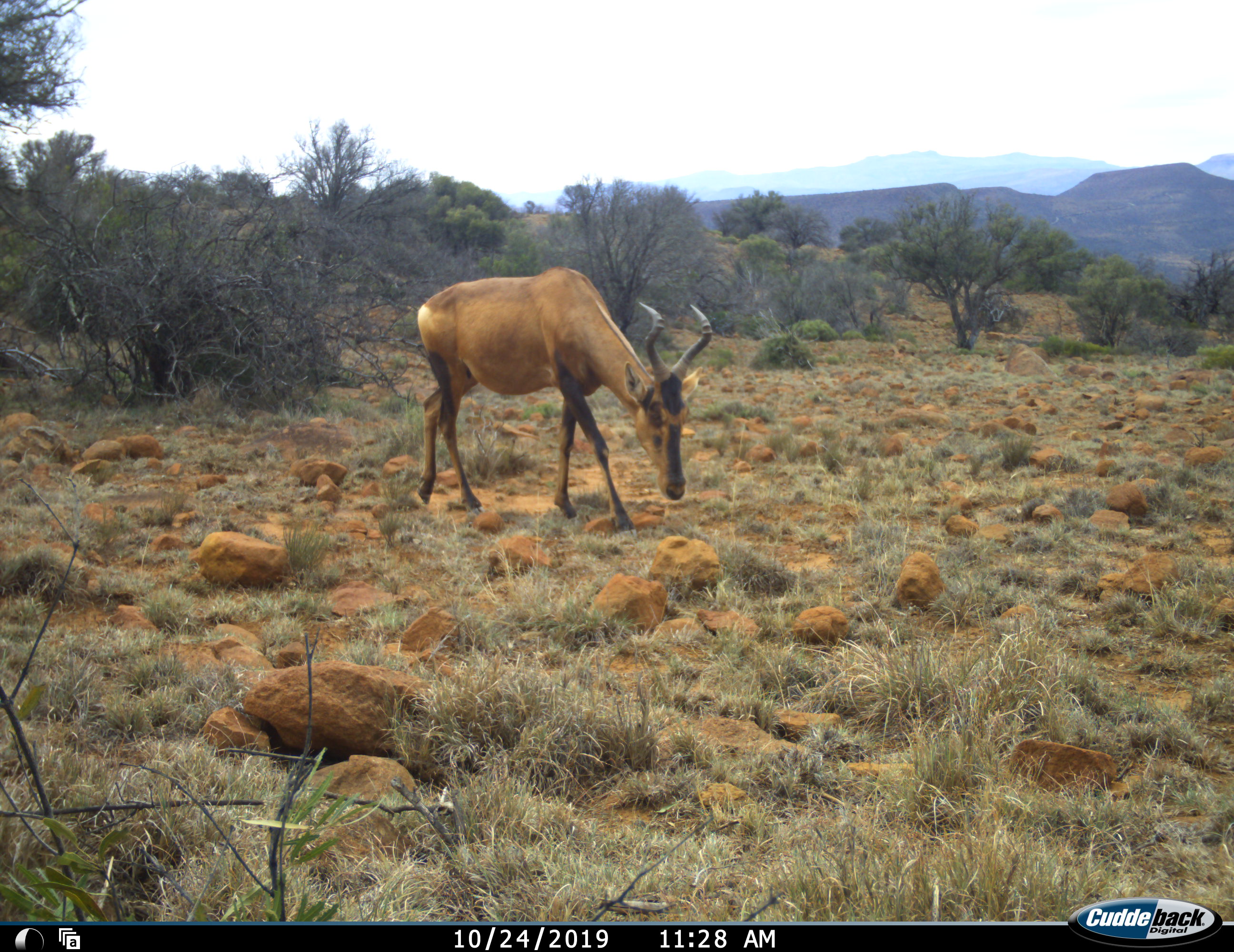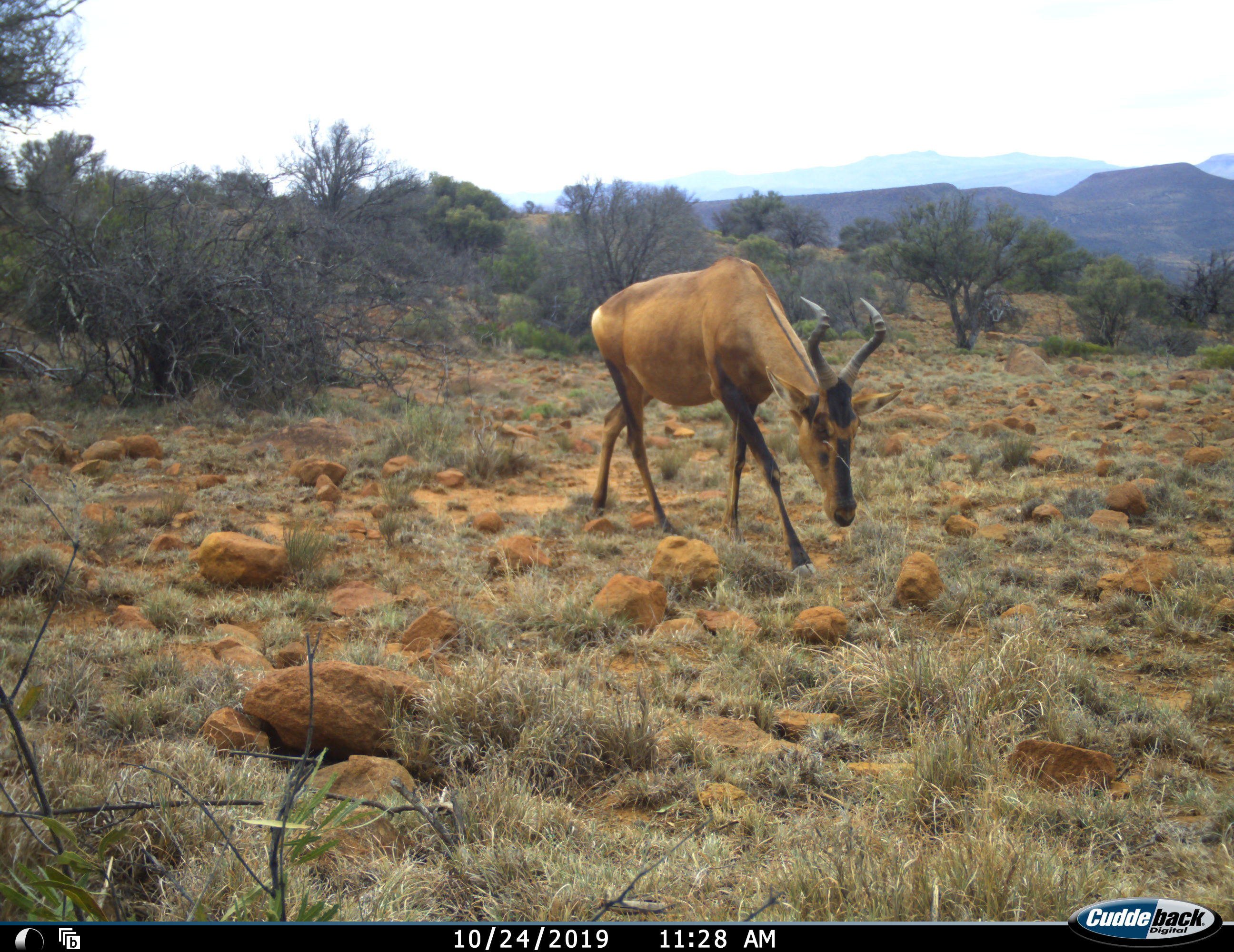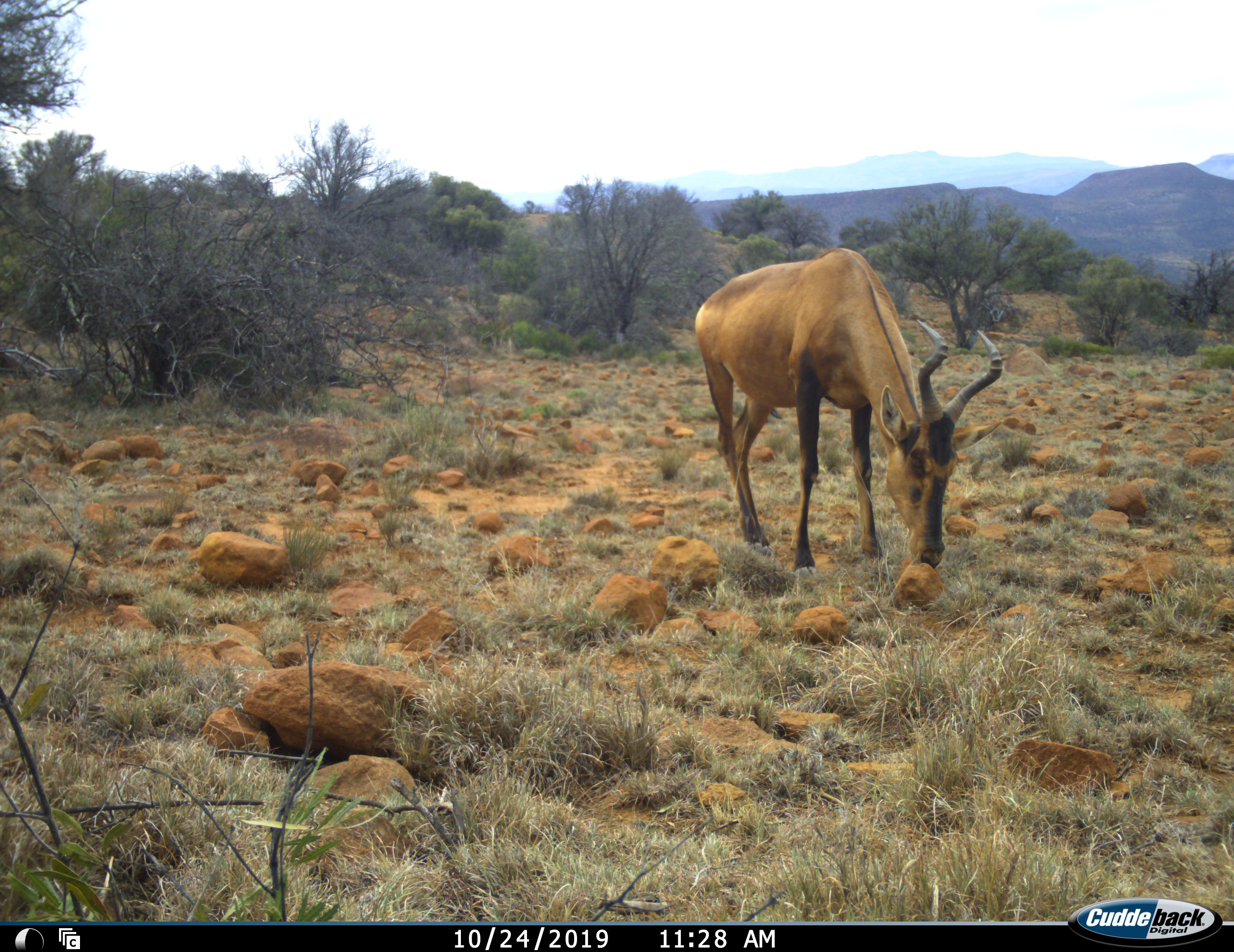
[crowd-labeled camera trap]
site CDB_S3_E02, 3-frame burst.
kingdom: Animalia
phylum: Chordata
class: Mammalia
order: Artiodactyla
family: Bovidae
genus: Alcelaphus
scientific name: Alcelaphus buselaphus caama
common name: red hartebeest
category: hartebeestred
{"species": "hartebeestred (red hartebeest) (Alcelaphus buselaphus caama)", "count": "1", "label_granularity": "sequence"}